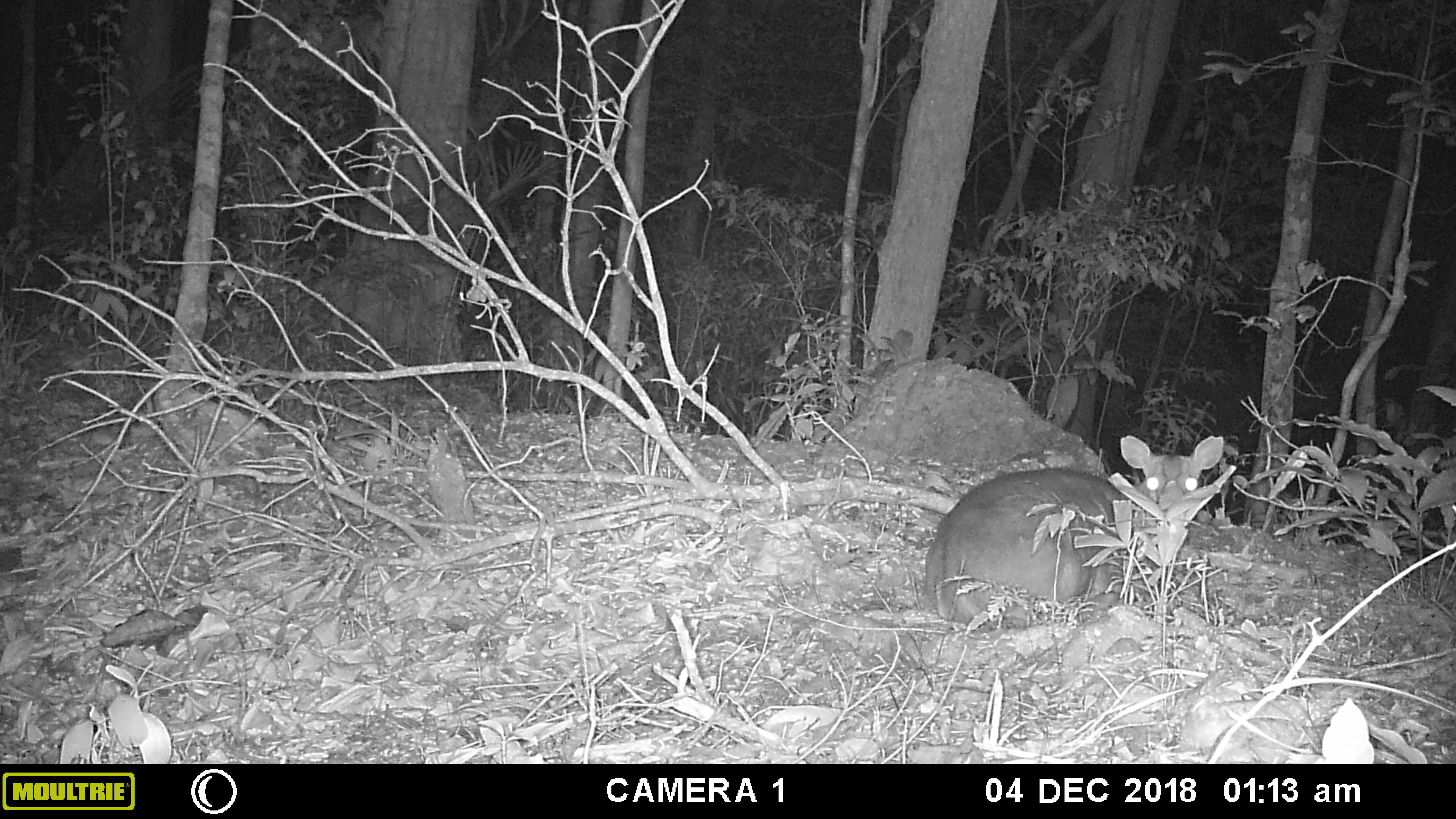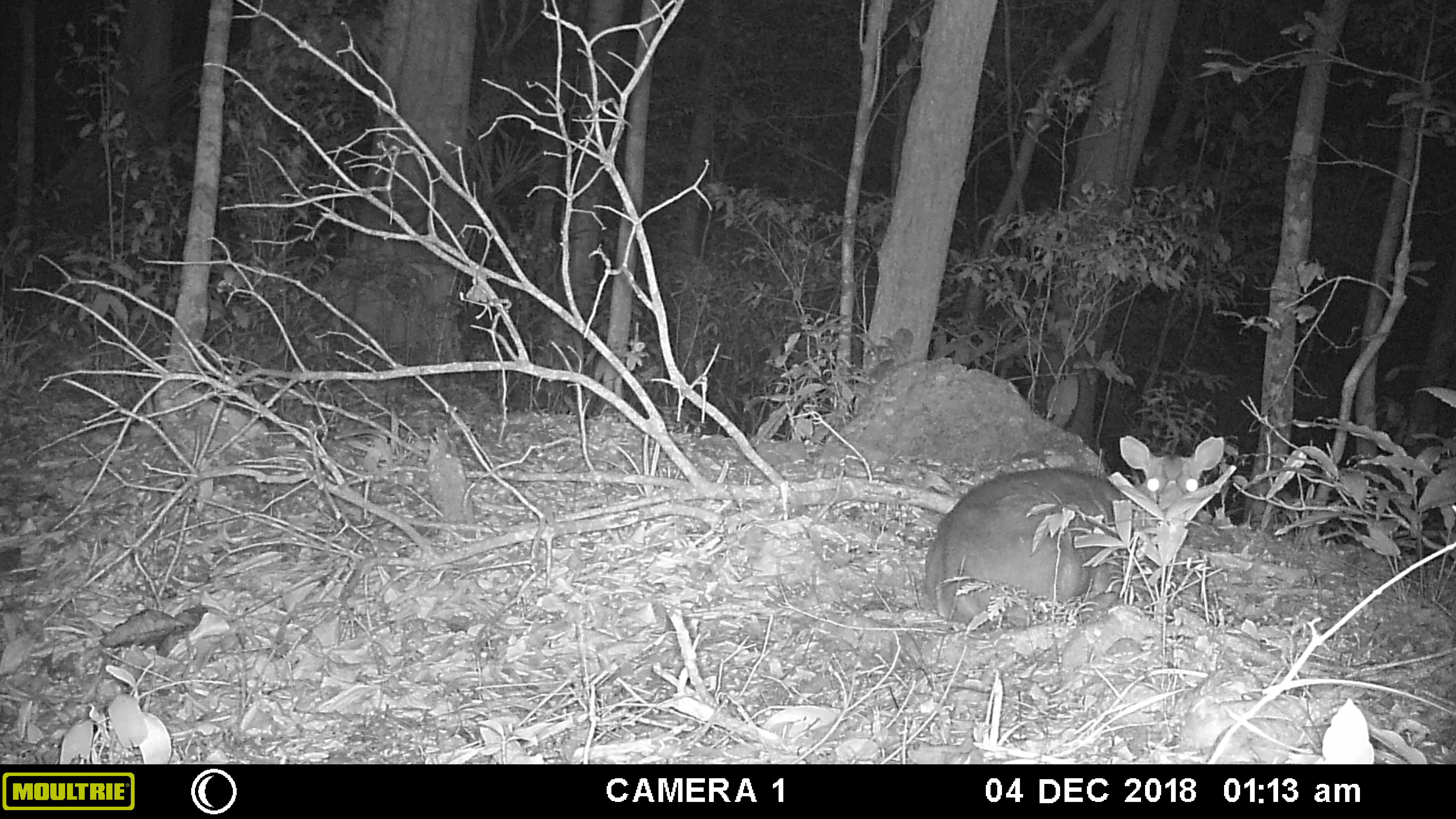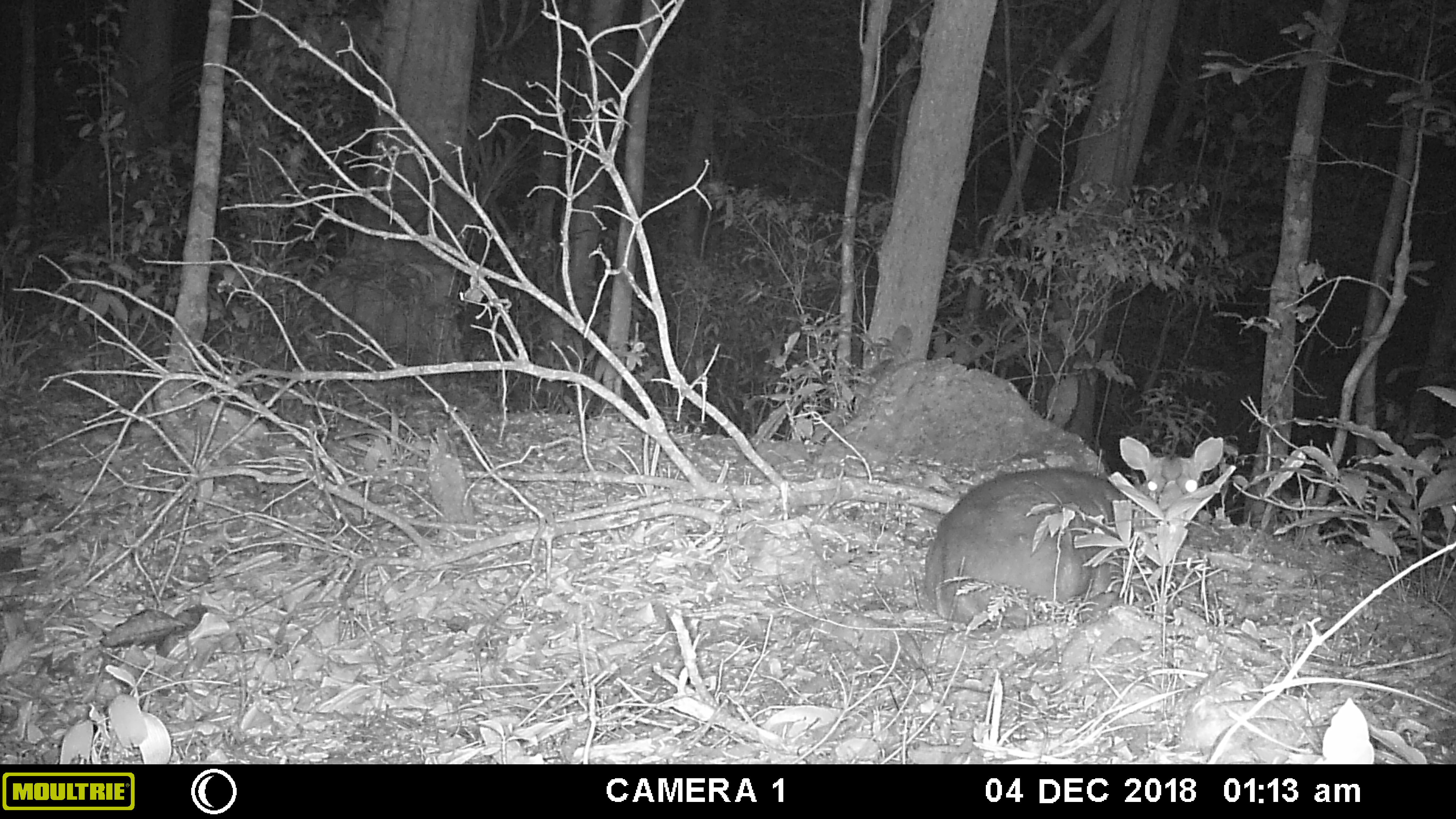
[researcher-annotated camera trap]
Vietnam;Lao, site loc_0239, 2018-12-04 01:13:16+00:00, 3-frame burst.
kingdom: Animalia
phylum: Chordata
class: Mammalia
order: Artiodactyla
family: Cervidae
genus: Muntiacus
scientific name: Muntiacus vuquangensis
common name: large-antlered muntjac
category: large antlered muntjac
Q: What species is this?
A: Large antlered muntjac (large-antlered muntjac) (Muntiacus vuquangensis).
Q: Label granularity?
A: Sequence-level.